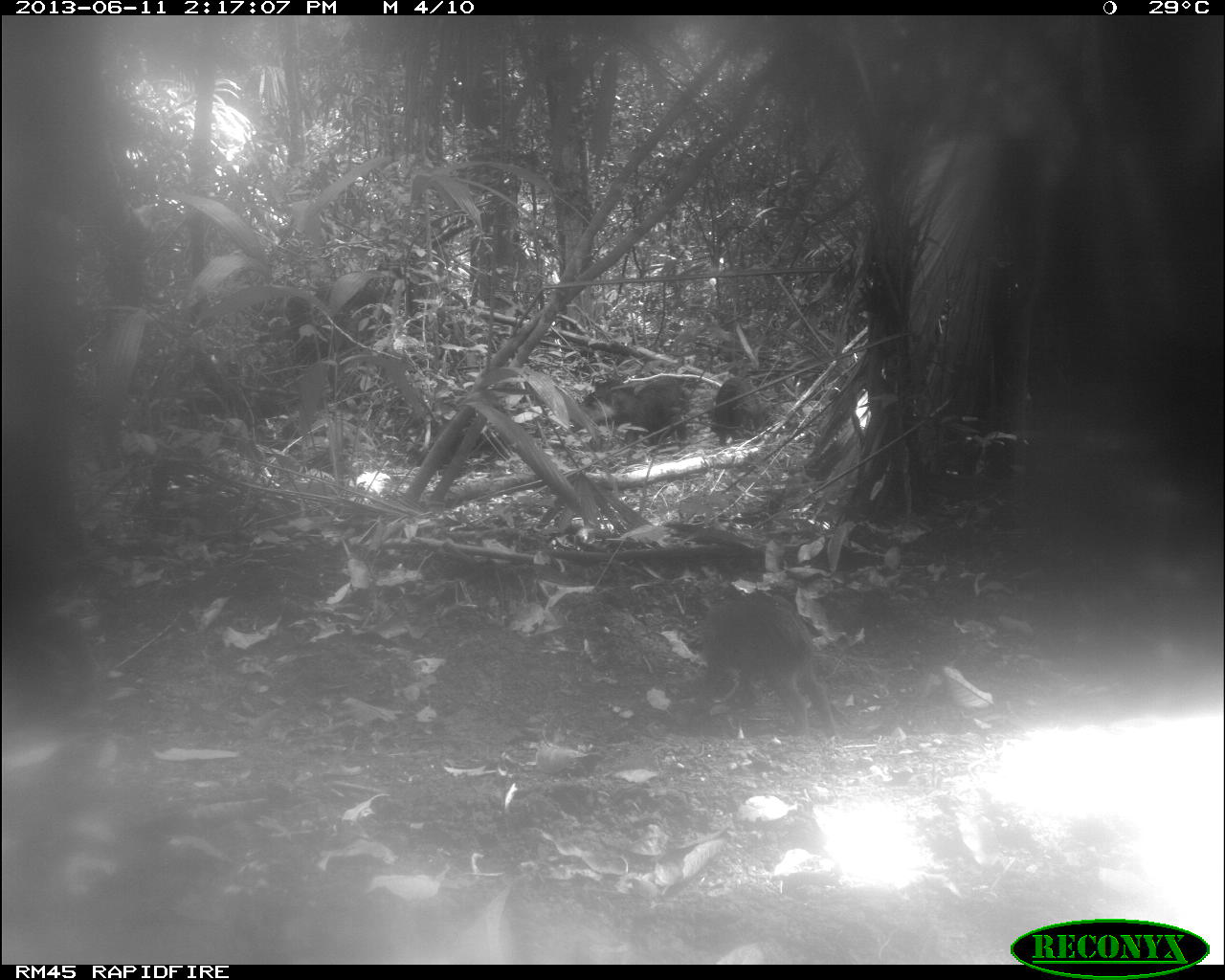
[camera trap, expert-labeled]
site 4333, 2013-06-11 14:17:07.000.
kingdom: Animalia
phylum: Chordata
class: Mammalia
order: Artiodactyla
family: Tayassuidae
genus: Tayassu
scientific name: Tayassu pecari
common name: white-lipped peccary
Tayassu pecari (white-lipped peccary), count 4.